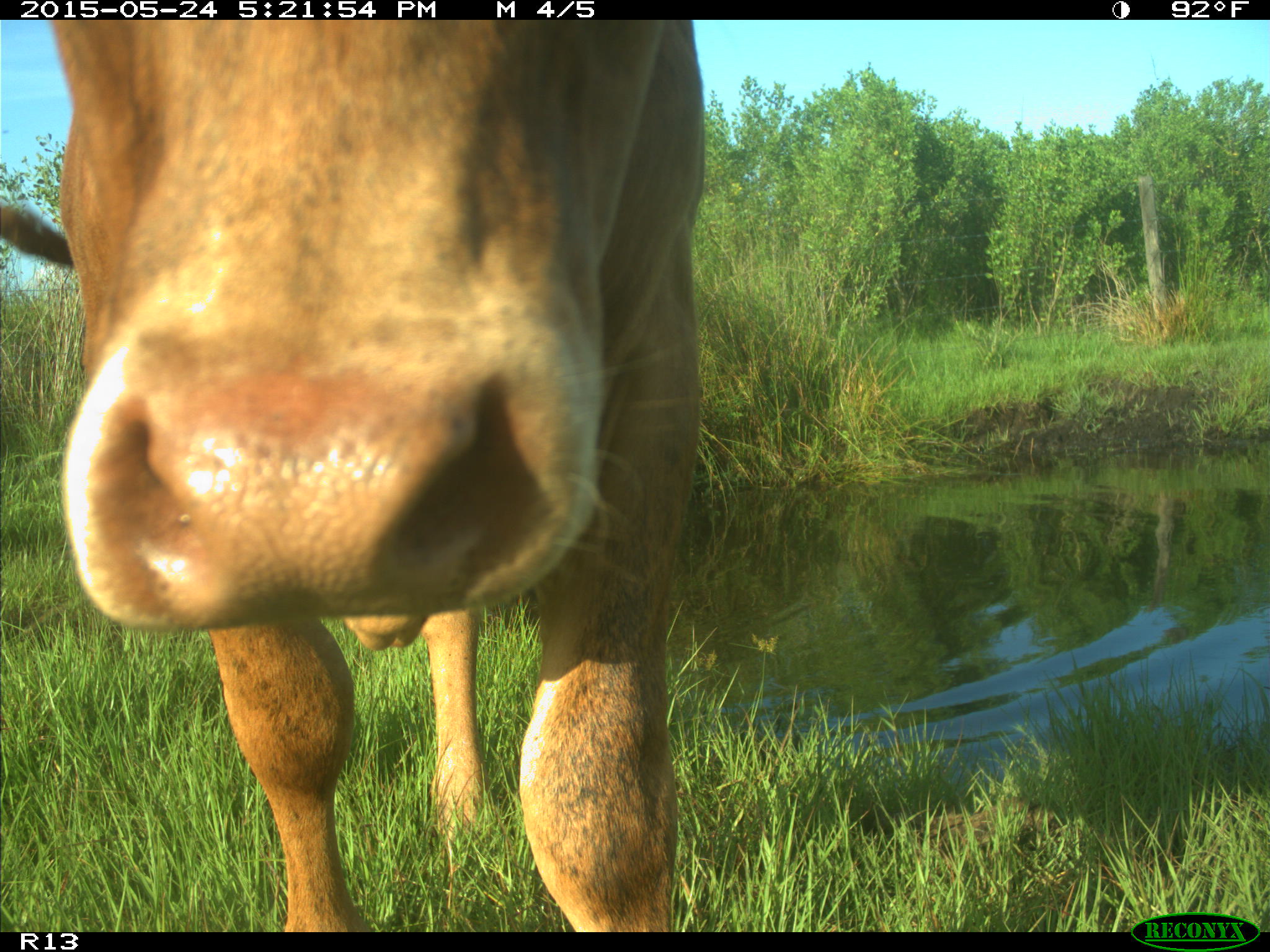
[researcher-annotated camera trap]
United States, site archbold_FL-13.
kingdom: Animalia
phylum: Chordata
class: Mammalia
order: Artiodactyla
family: Bovidae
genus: Bos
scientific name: Bos taurus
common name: domestic cow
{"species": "Bos taurus (domestic cow)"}